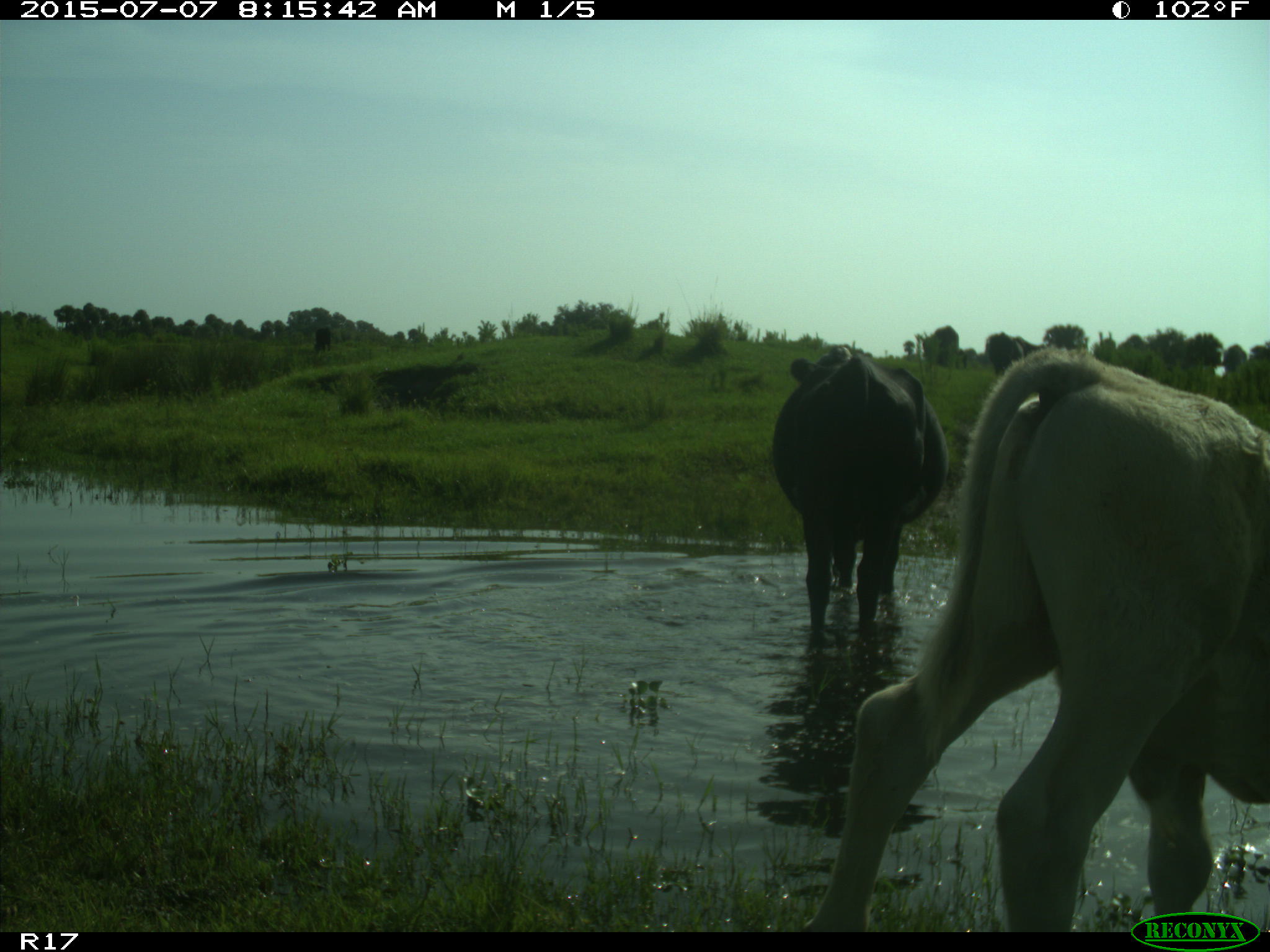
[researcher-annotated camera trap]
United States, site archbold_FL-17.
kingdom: Animalia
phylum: Chordata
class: Mammalia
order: Artiodactyla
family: Bovidae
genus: Bos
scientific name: Bos taurus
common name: domestic cow